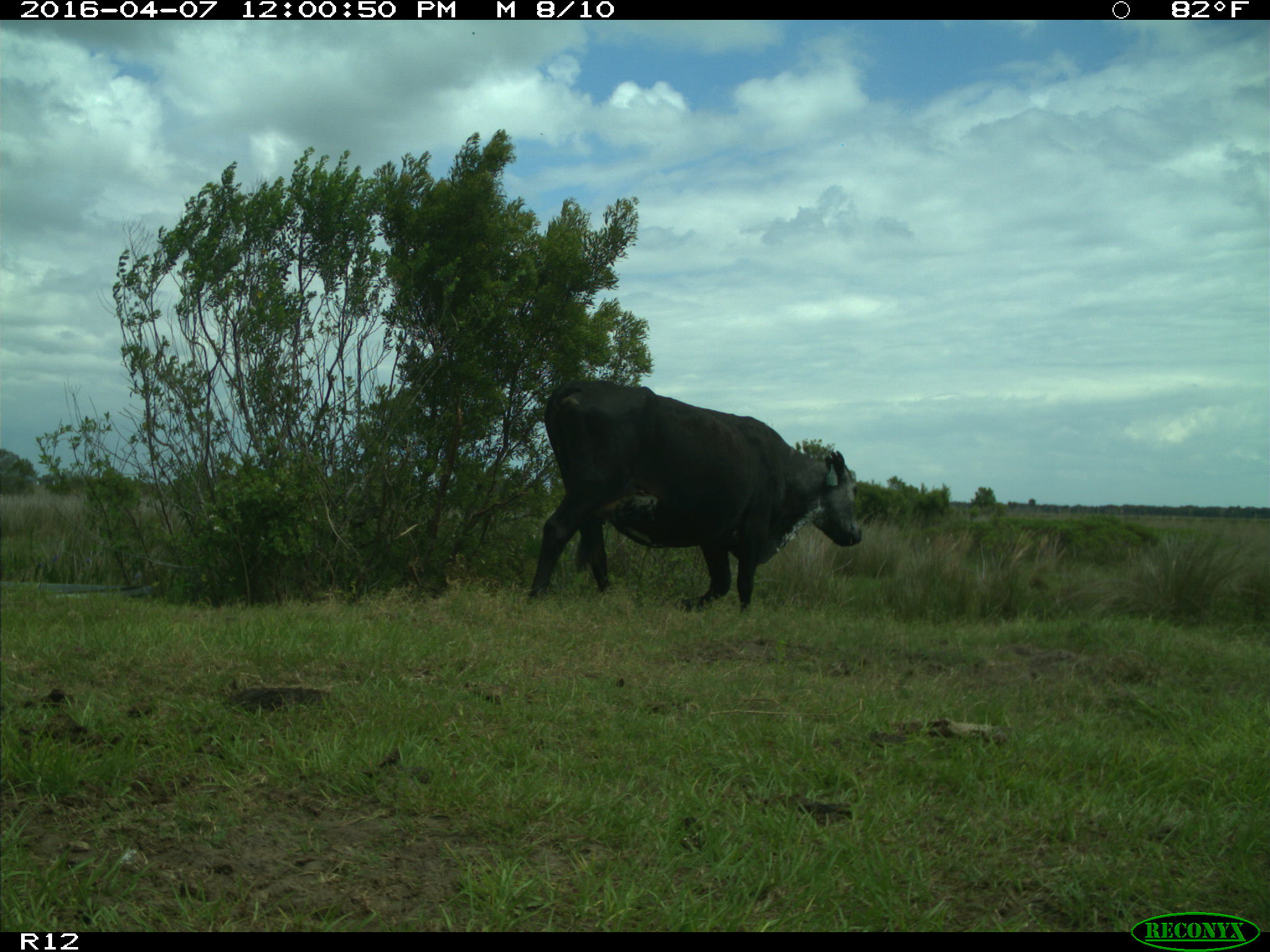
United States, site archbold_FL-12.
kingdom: Animalia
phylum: Chordata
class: Mammalia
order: Artiodactyla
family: Bovidae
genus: Bos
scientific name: Bos taurus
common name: domestic cow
Bos taurus (domestic cow).